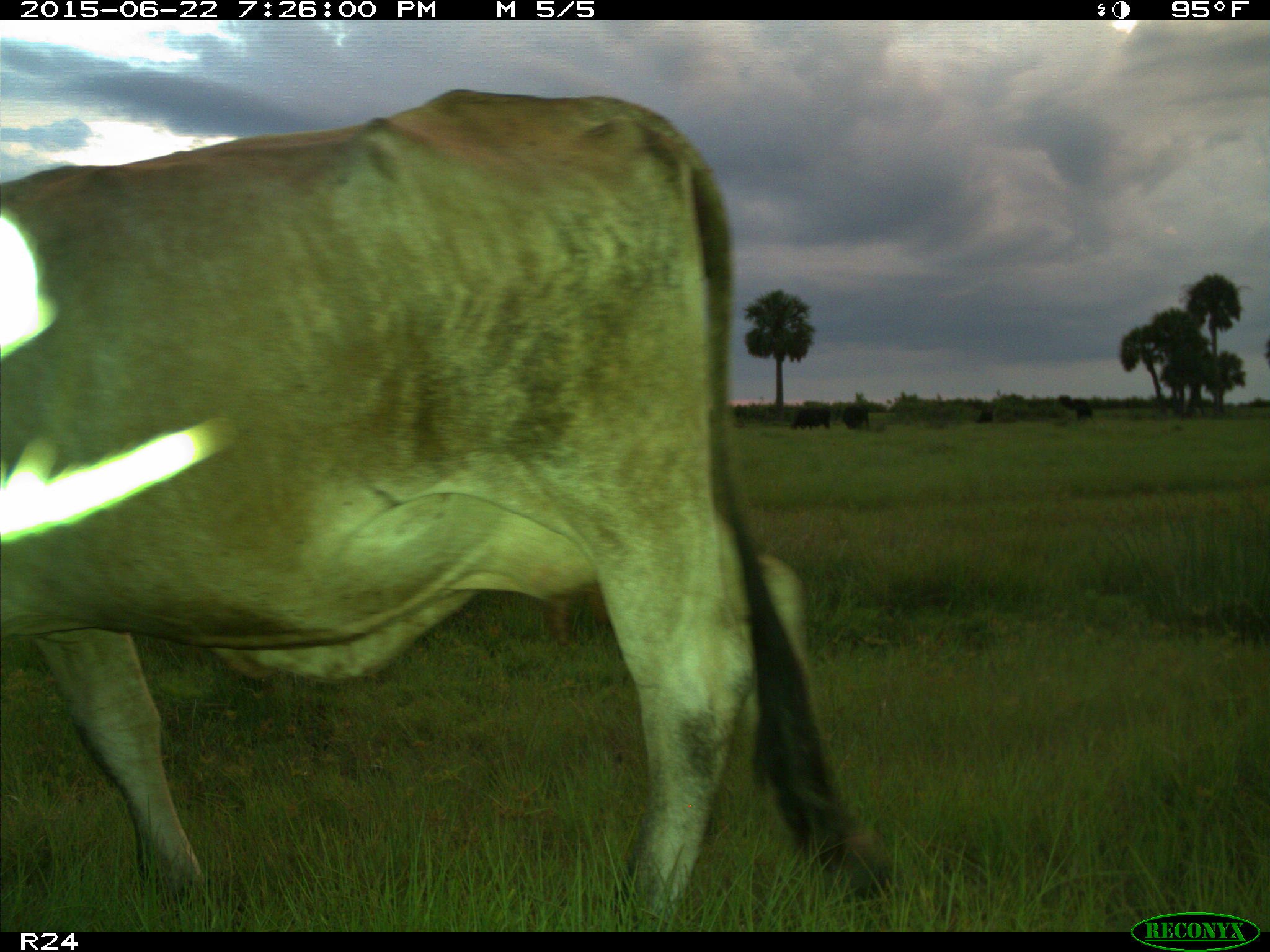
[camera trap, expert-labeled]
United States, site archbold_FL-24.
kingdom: Animalia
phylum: Chordata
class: Mammalia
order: Artiodactyla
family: Bovidae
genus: Bos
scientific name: Bos taurus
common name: domestic cow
Bos taurus (domestic cow).